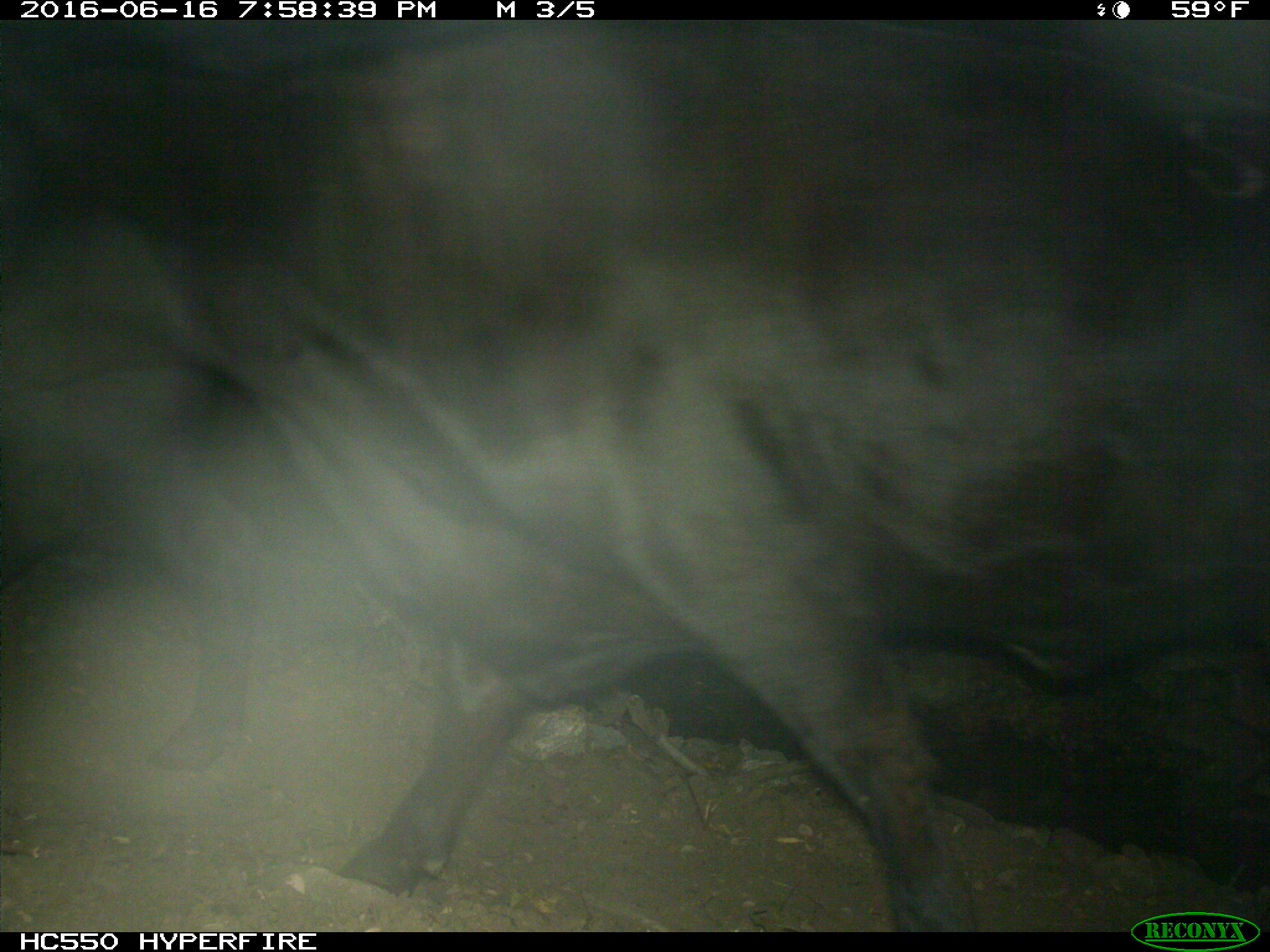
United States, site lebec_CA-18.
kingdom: Animalia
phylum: Chordata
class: Mammalia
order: Artiodactyla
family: Bovidae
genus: Bos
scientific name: Bos taurus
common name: domestic cow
Bos taurus (domestic cow).